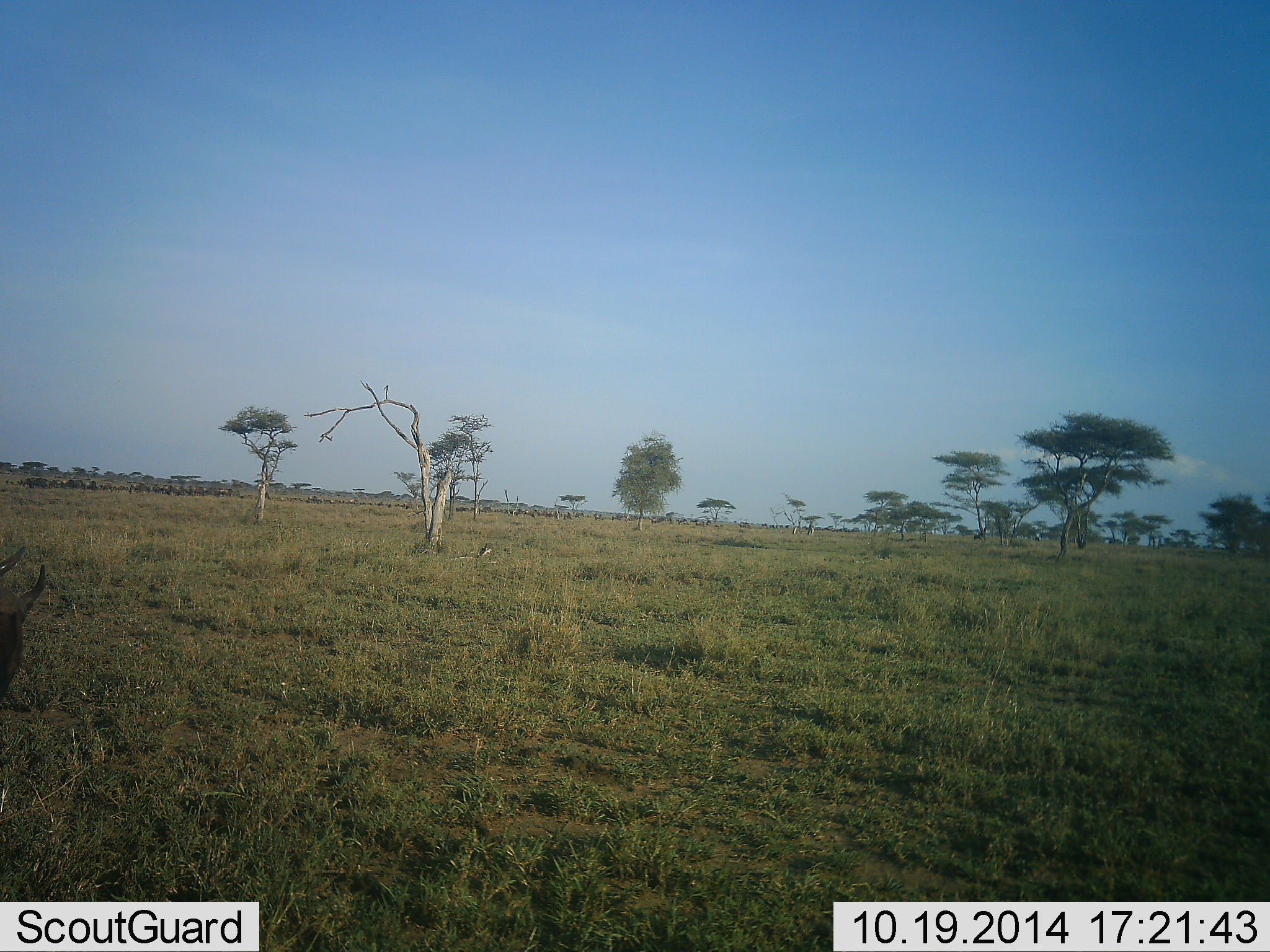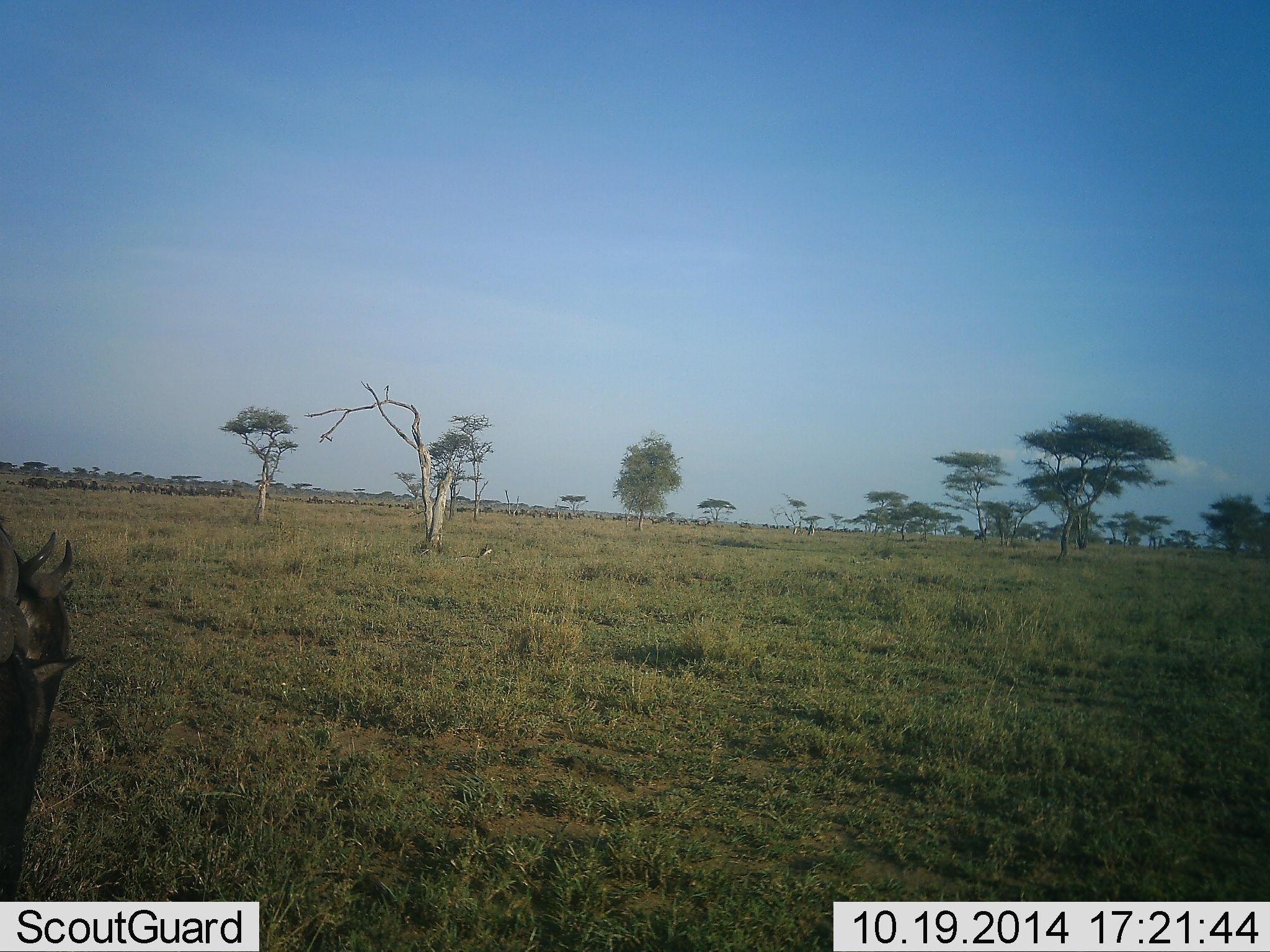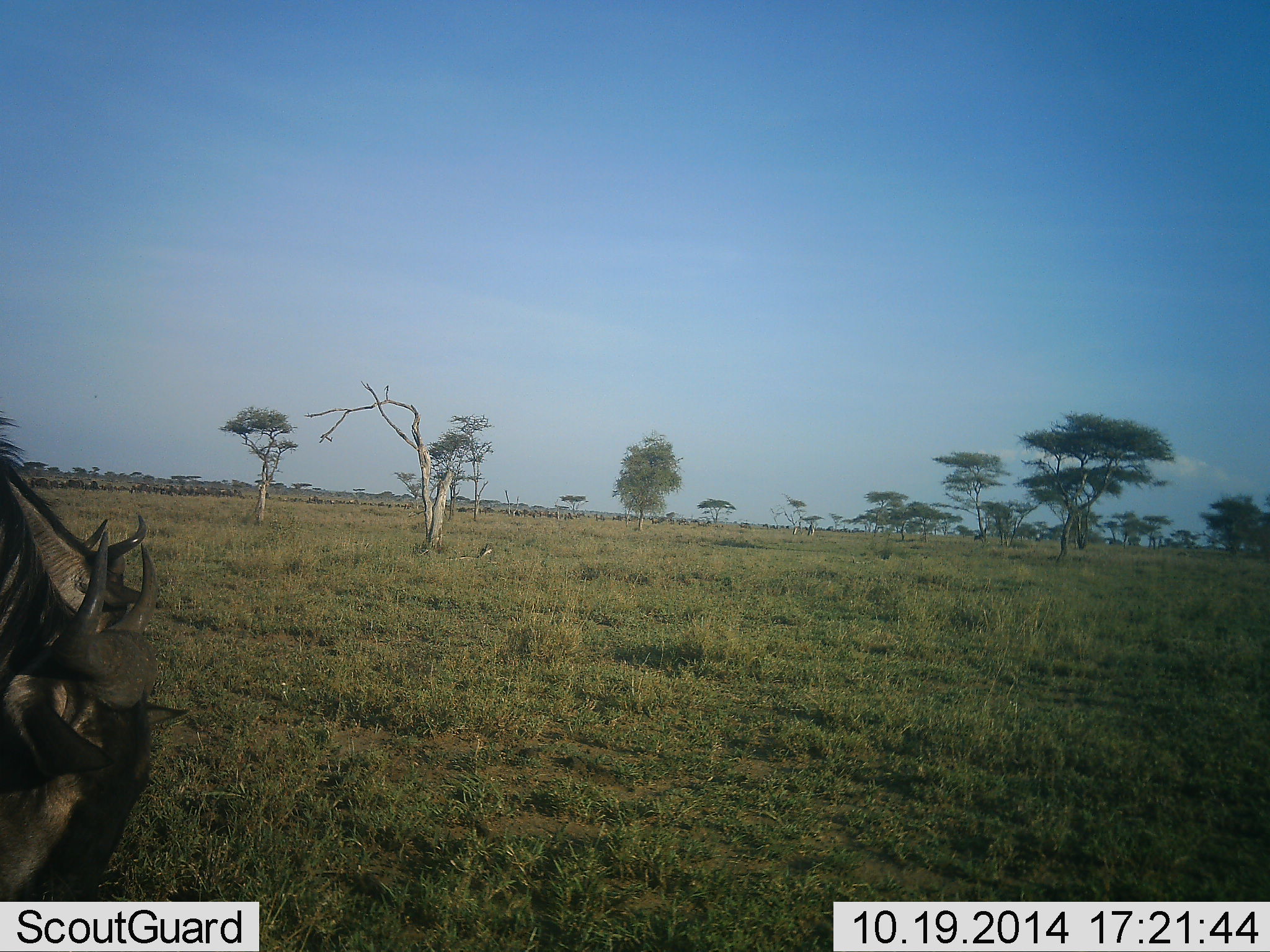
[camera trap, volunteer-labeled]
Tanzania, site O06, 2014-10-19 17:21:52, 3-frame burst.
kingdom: Animalia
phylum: Chordata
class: Mammalia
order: Artiodactyla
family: Bovidae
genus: Connochaetes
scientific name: Connochaetes taurinus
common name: blue wildebeest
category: wildebeest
Wildebeest (blue wildebeest) (Connochaetes taurinus), count 2. Behavior (volunteer vote fractions): standing 10%, resting 0%, moving 90%, interacting 0%. Young present (vote fraction): 0%. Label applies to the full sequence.